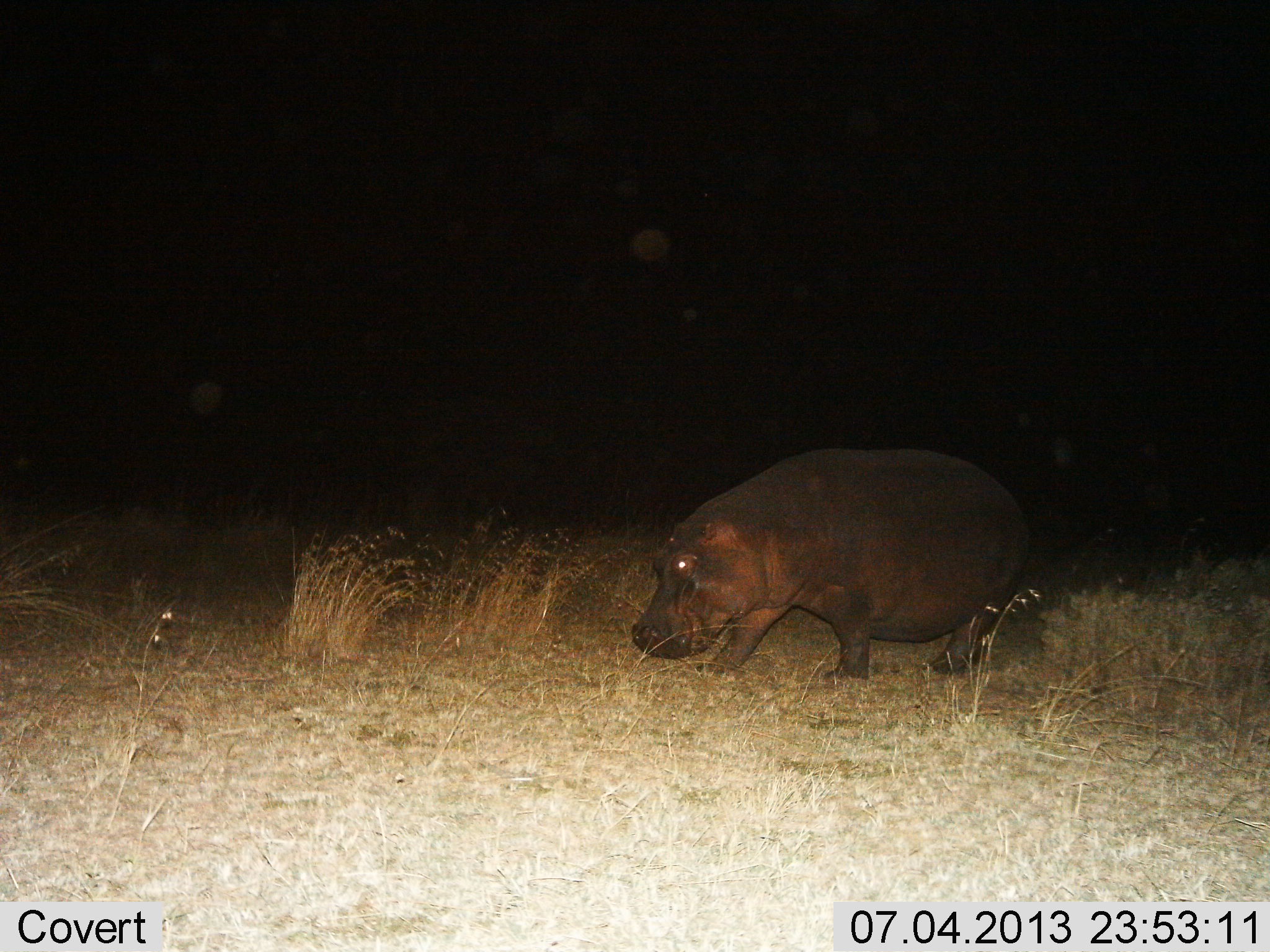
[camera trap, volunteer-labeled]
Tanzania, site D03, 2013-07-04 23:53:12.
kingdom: Animalia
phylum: Chordata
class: Mammalia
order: Artiodactyla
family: Hippopotamidae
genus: Hippopotamus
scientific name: Hippopotamus amphibius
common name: hippopotamus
Hippopotamus (Hippopotamus amphibius), count 1. Behavior (volunteer vote fractions): standing 10%, resting 10%, moving 80%, interacting 0%. Young present (vote fraction): 0%. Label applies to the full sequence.